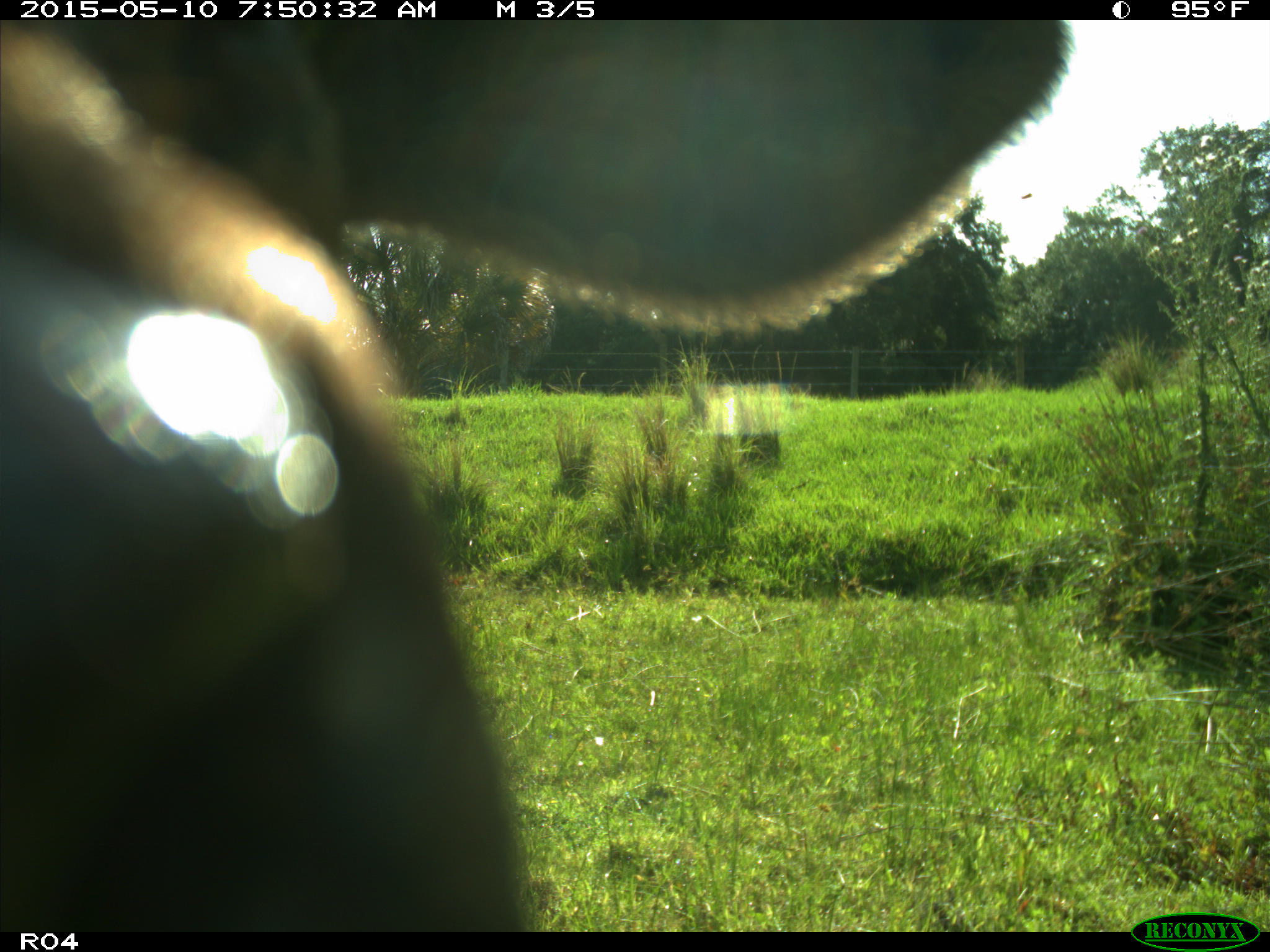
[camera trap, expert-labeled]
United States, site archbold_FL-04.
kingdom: Animalia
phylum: Chordata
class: Mammalia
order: Artiodactyla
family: Bovidae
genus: Bos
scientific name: Bos taurus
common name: domestic cow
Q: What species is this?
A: Bos taurus (domestic cow).